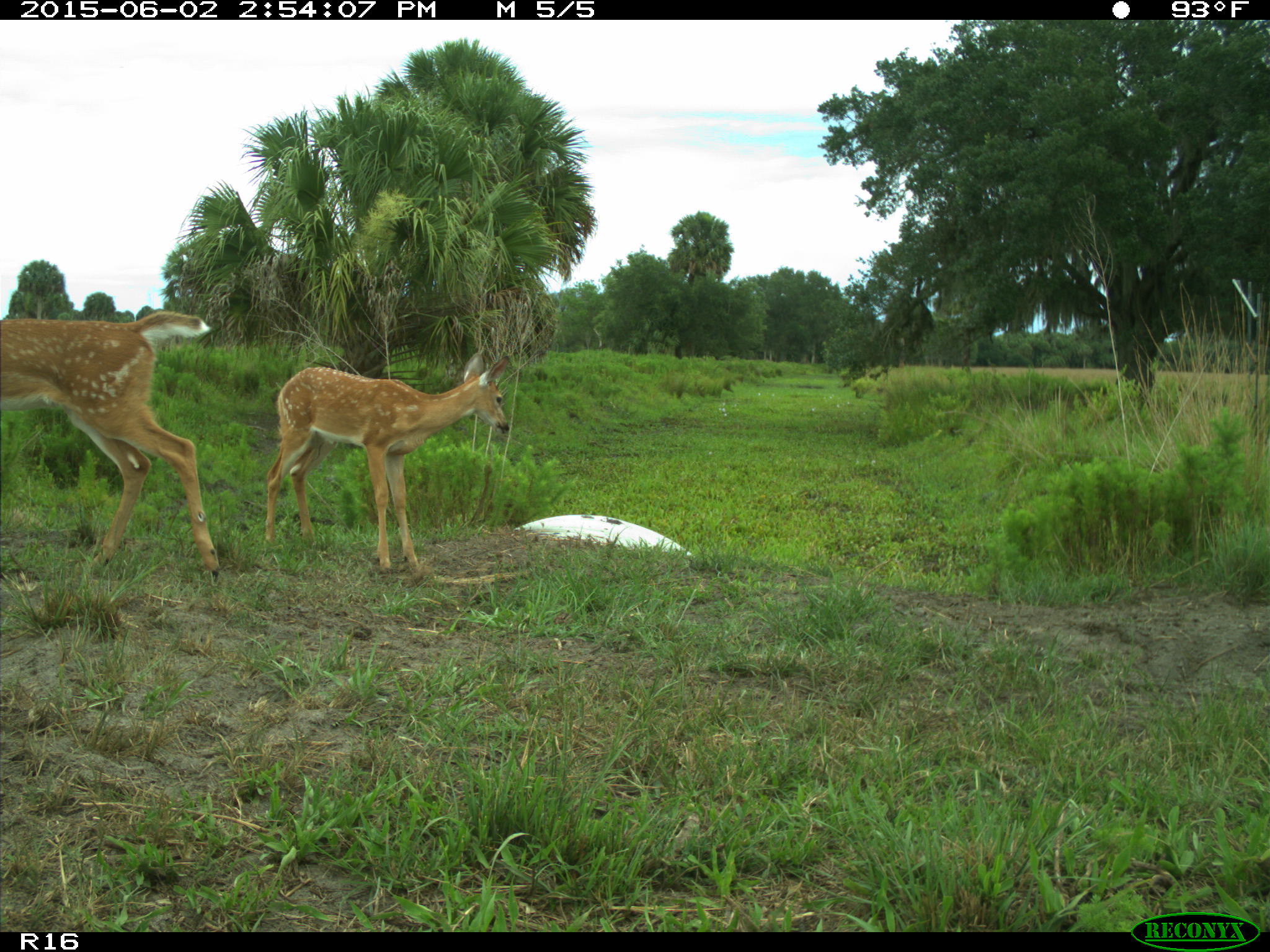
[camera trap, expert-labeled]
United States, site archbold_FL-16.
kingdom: Animalia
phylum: Chordata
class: Mammalia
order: Artiodactyla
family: Cervidae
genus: Odocoileus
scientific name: Odocoileus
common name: deer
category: unidentified deer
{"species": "unidentified deer (deer) (Odocoileus)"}